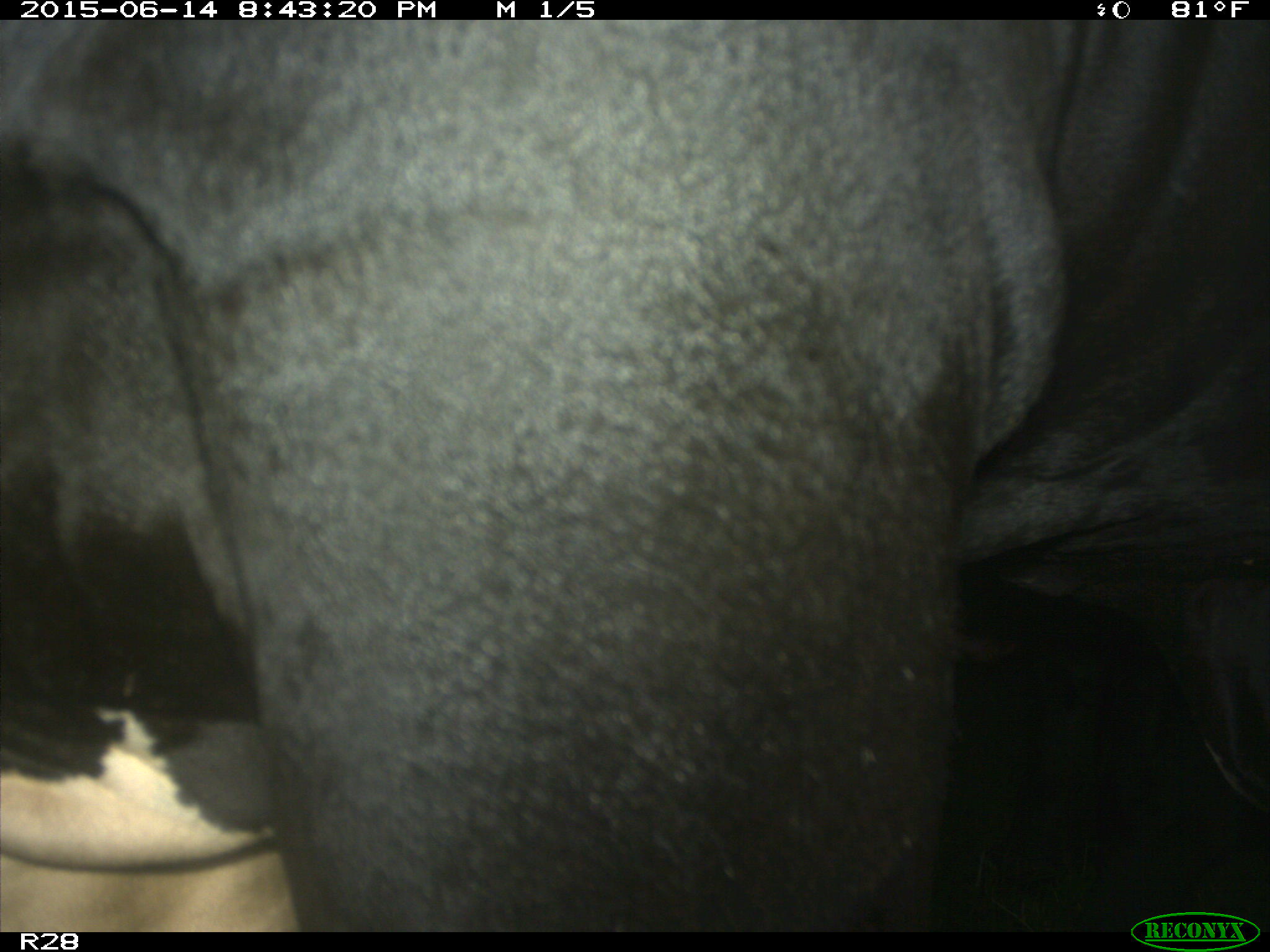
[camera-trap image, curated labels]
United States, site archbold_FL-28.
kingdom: Animalia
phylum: Chordata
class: Mammalia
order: Artiodactyla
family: Bovidae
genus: Bos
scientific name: Bos taurus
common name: domestic cow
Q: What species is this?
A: Bos taurus (domestic cow).